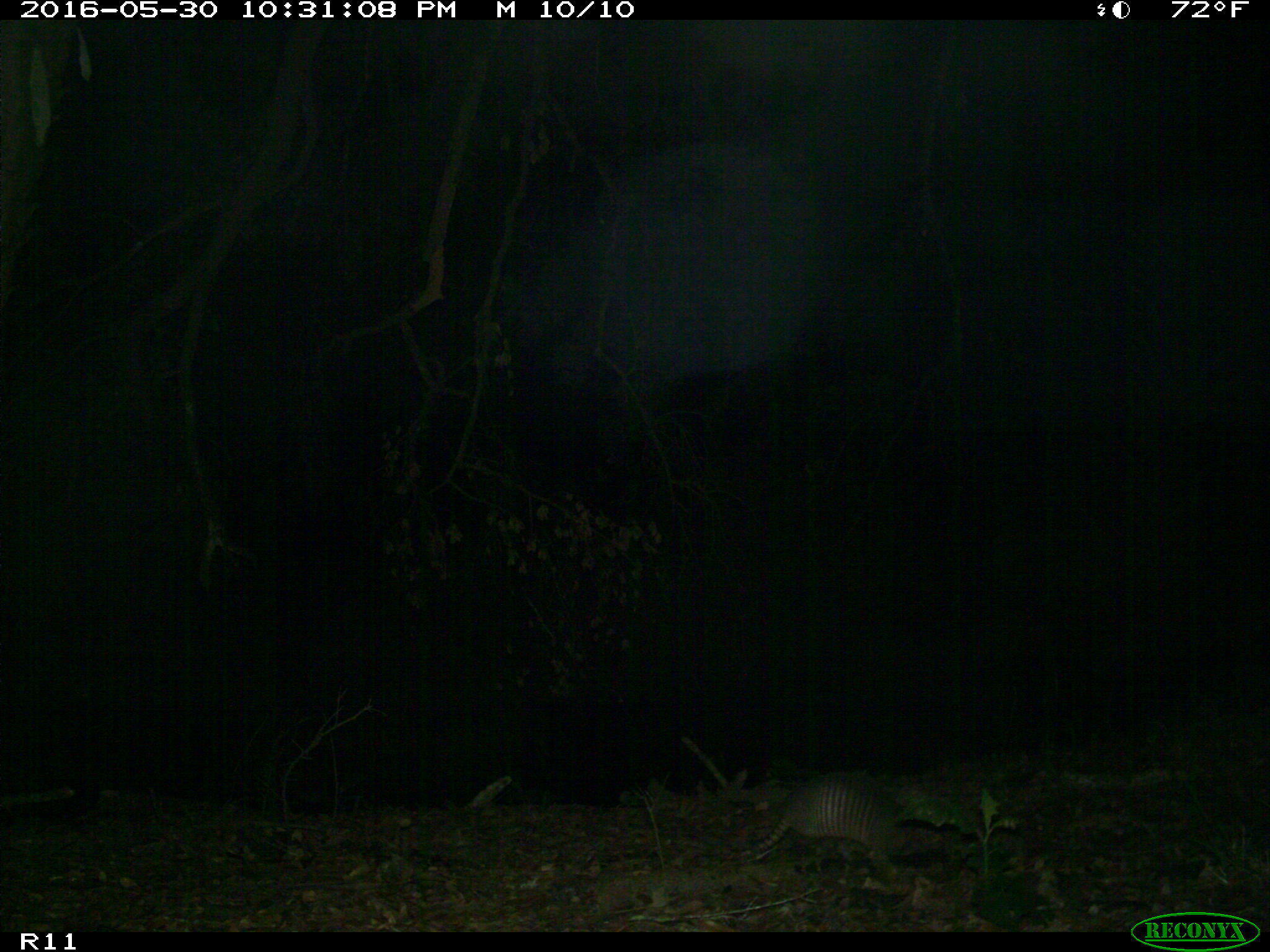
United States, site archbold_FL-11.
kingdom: Animalia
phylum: Chordata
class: Mammalia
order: Cingulata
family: Dasypodidae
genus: Dasypus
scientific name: Dasypus novemcinctus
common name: nine-banded armadillo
Dasypus novemcinctus (nine-banded armadillo).